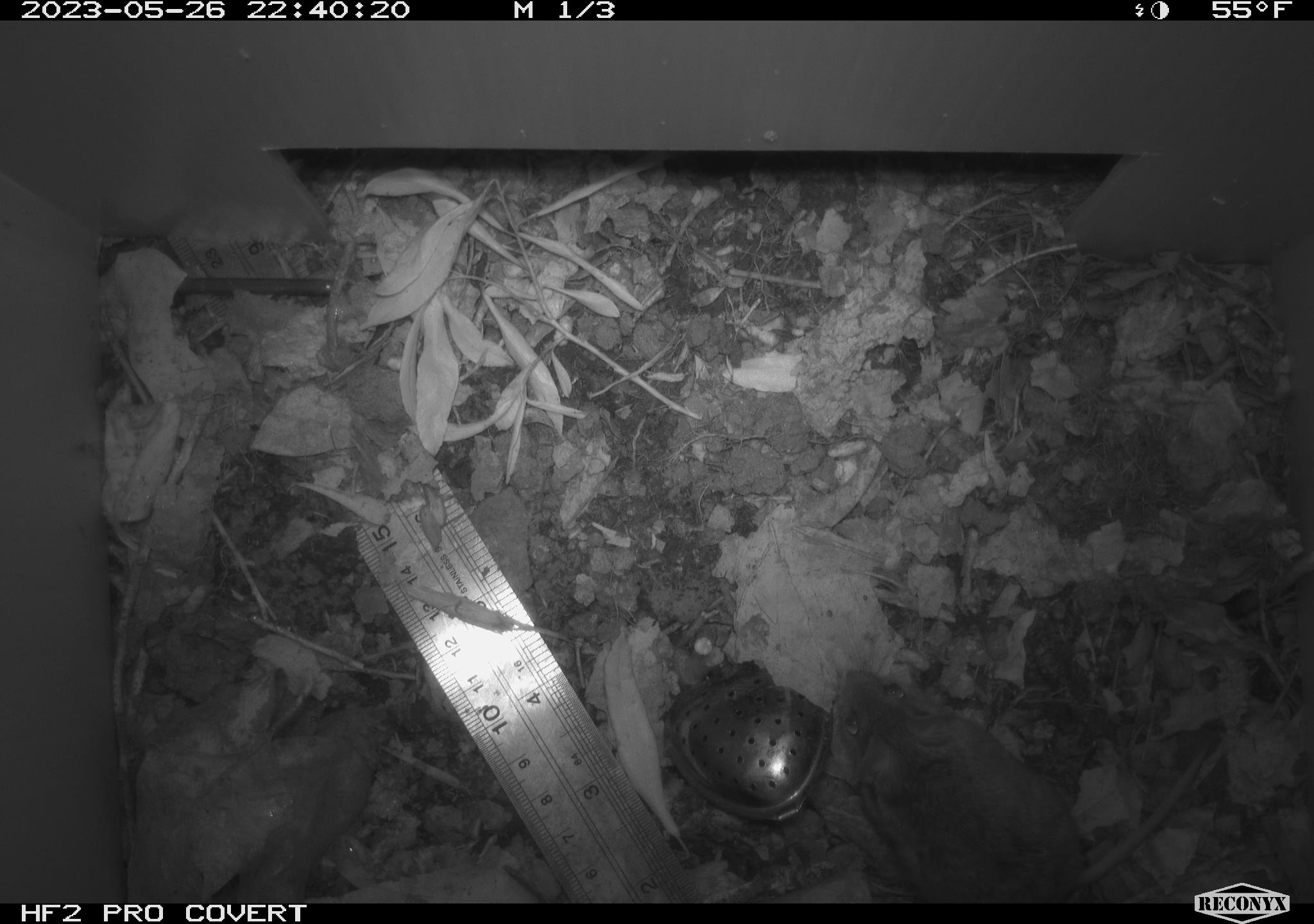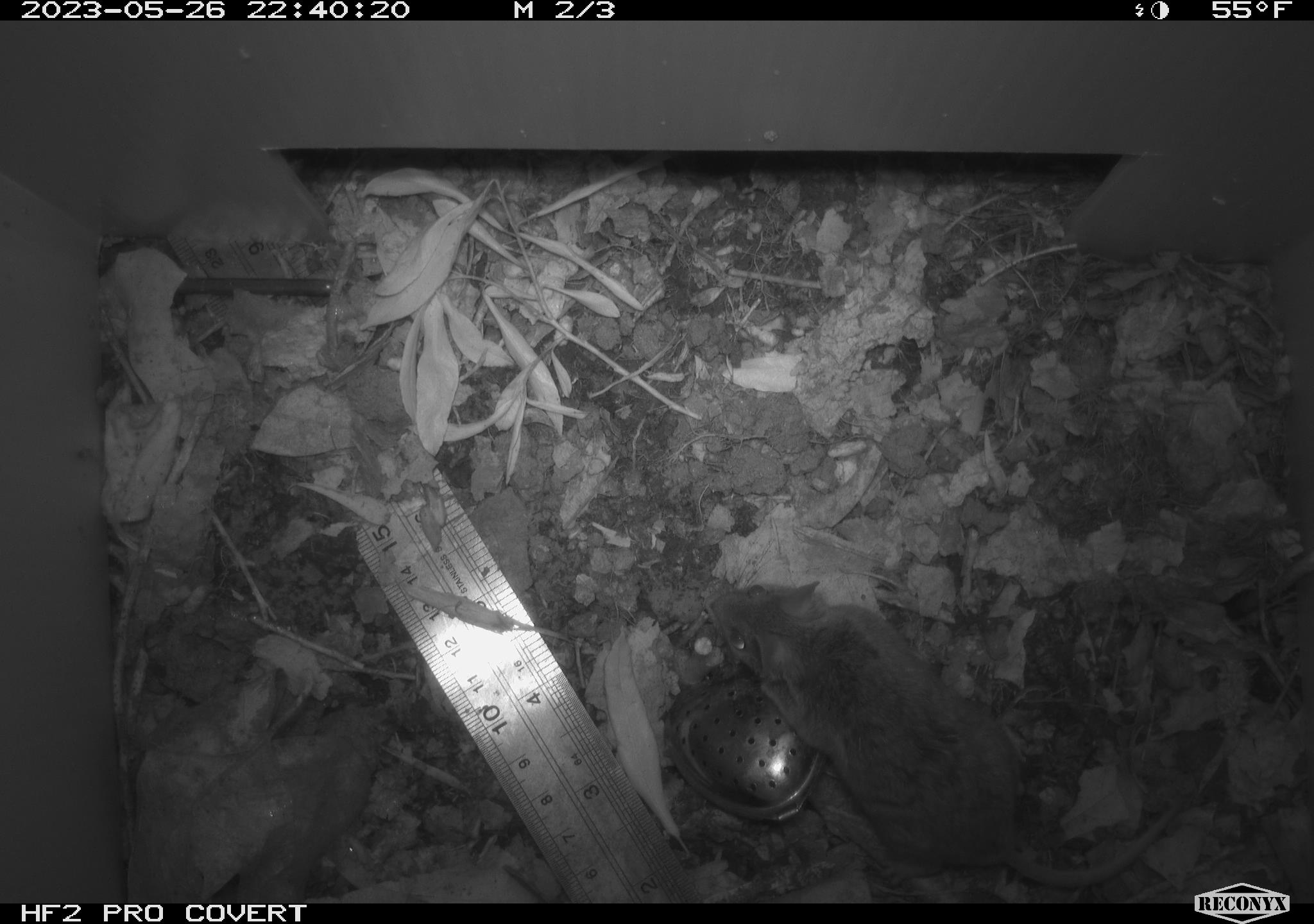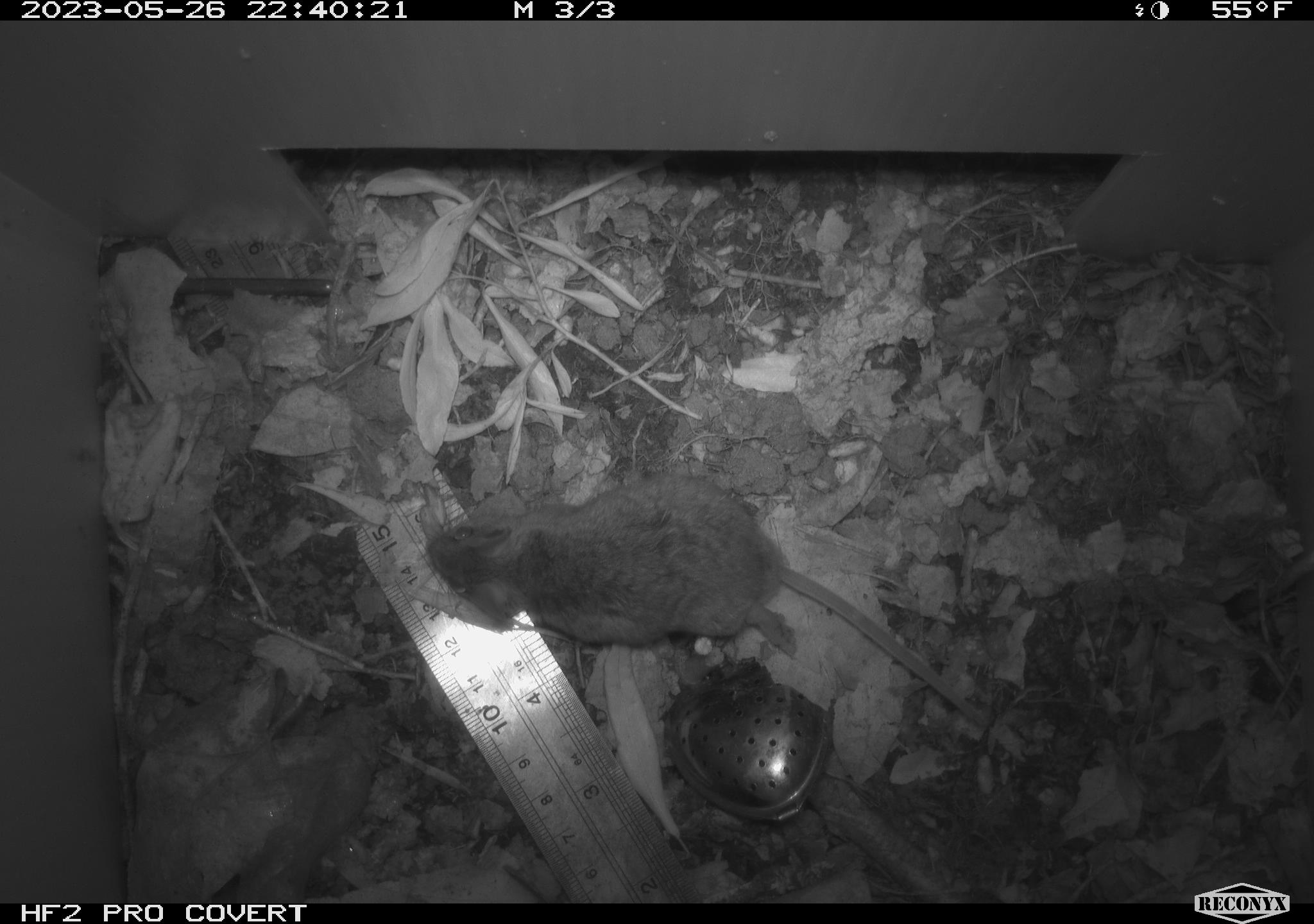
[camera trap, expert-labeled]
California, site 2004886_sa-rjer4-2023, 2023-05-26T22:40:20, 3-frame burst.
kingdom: Animalia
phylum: Chordata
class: Mammalia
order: Rodentia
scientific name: Rodentia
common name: mouse species